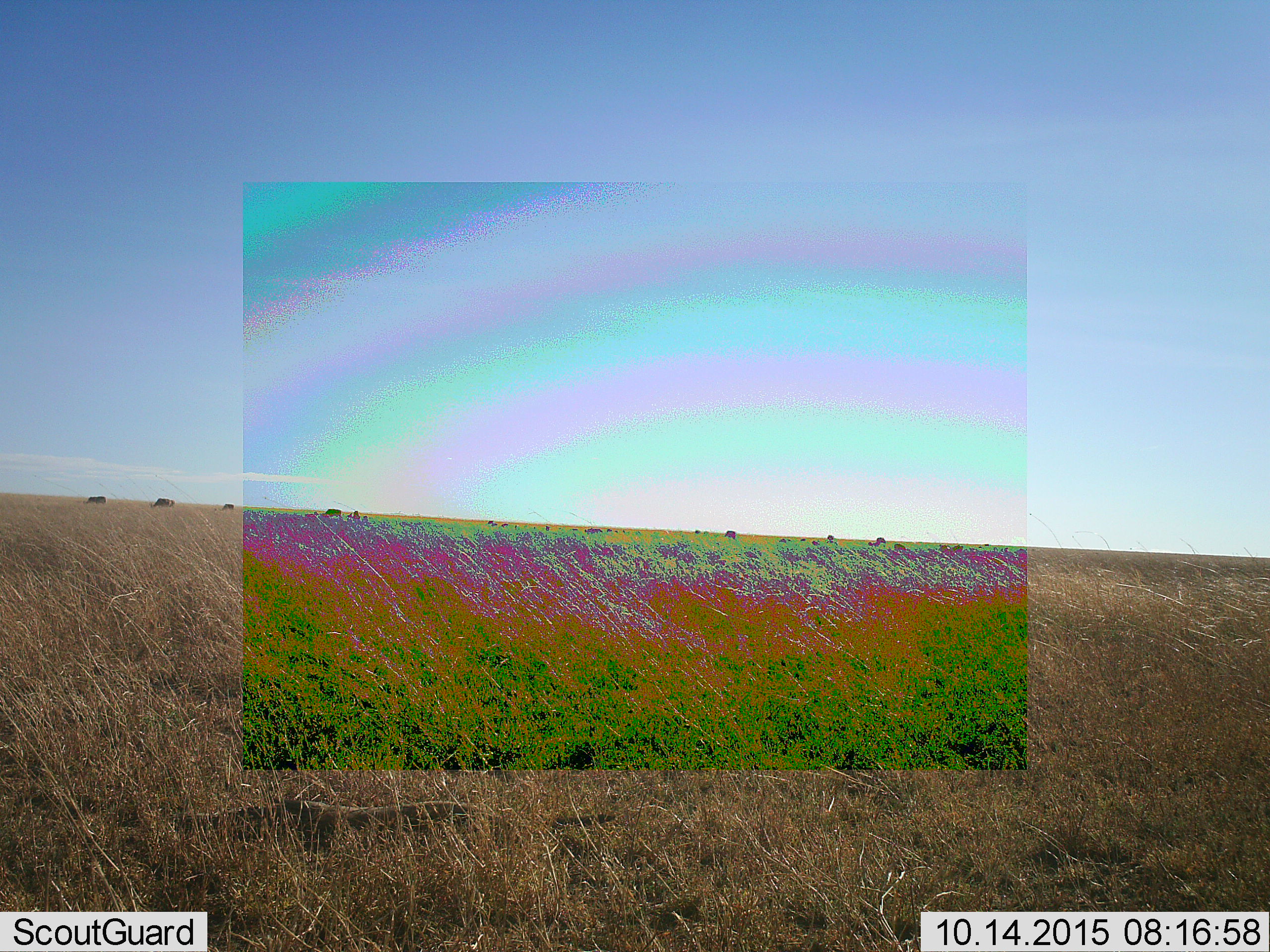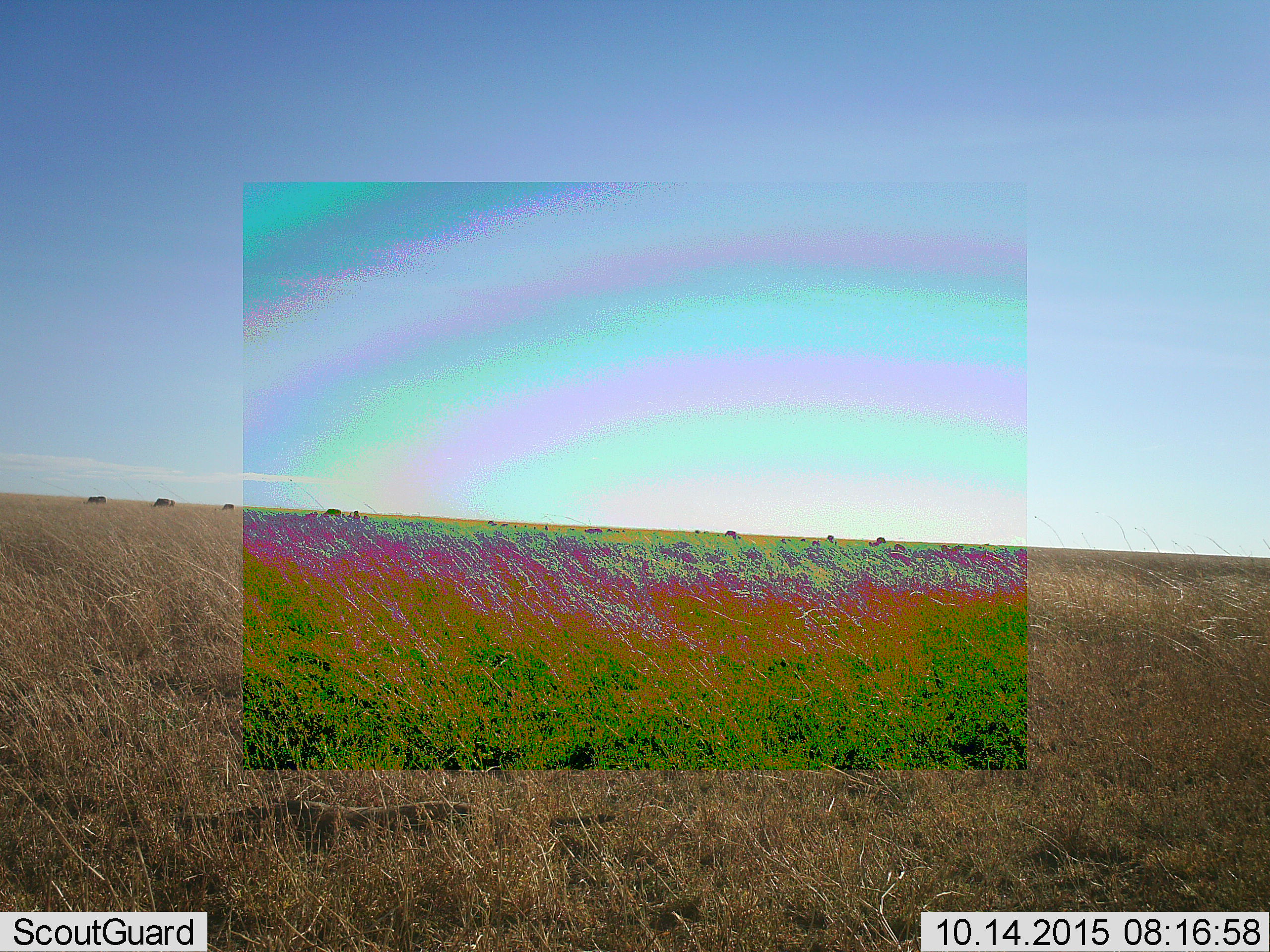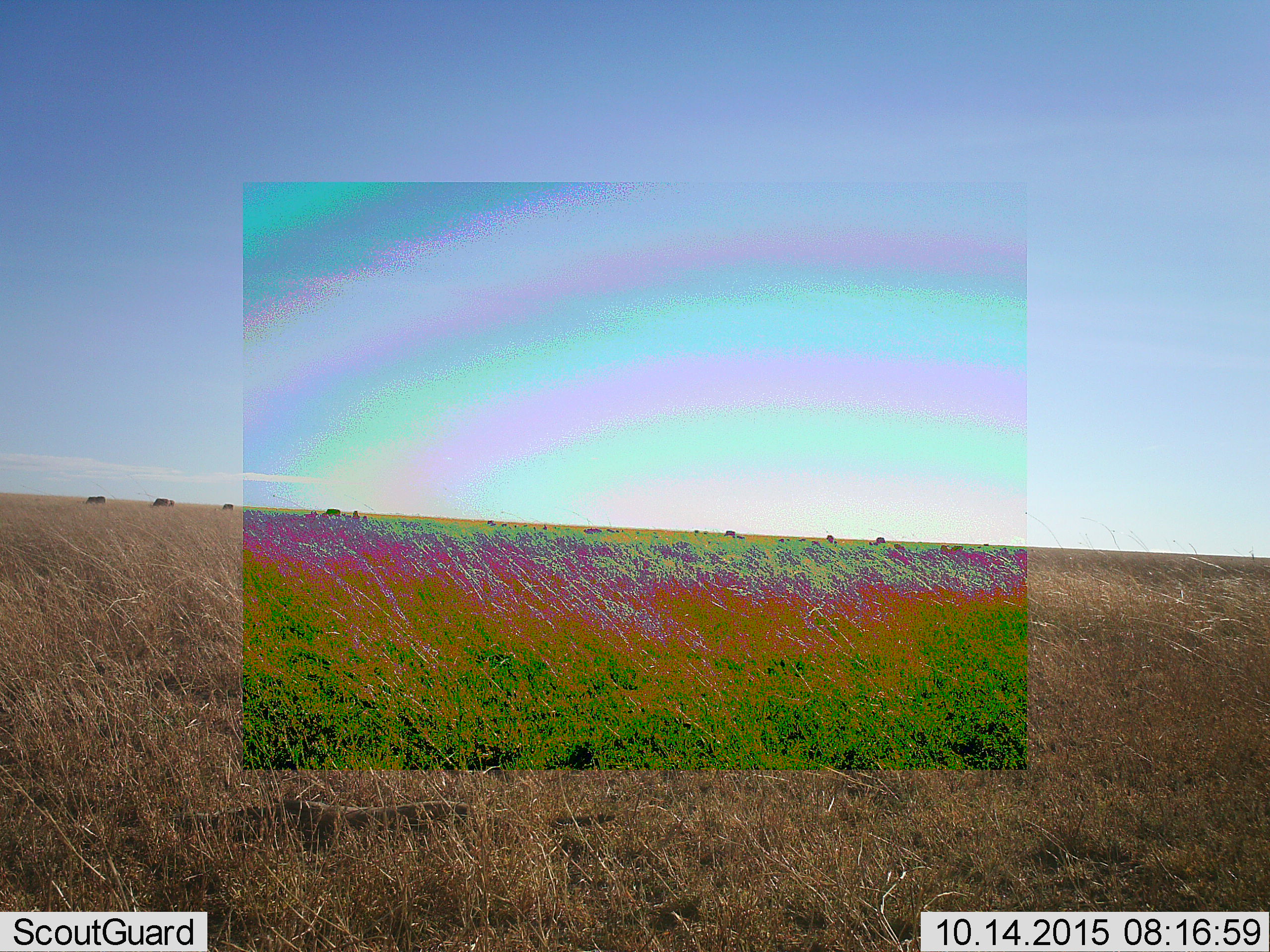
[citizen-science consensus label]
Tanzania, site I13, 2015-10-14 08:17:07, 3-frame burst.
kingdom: Animalia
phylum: Chordata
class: Mammalia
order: Artiodactyla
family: Bovidae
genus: Connochaetes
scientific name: Connochaetes taurinus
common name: blue wildebeest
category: wildebeest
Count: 11-50.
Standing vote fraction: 50%.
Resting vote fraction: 0%.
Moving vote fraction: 50%.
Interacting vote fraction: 0%.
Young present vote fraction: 25%.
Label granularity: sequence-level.